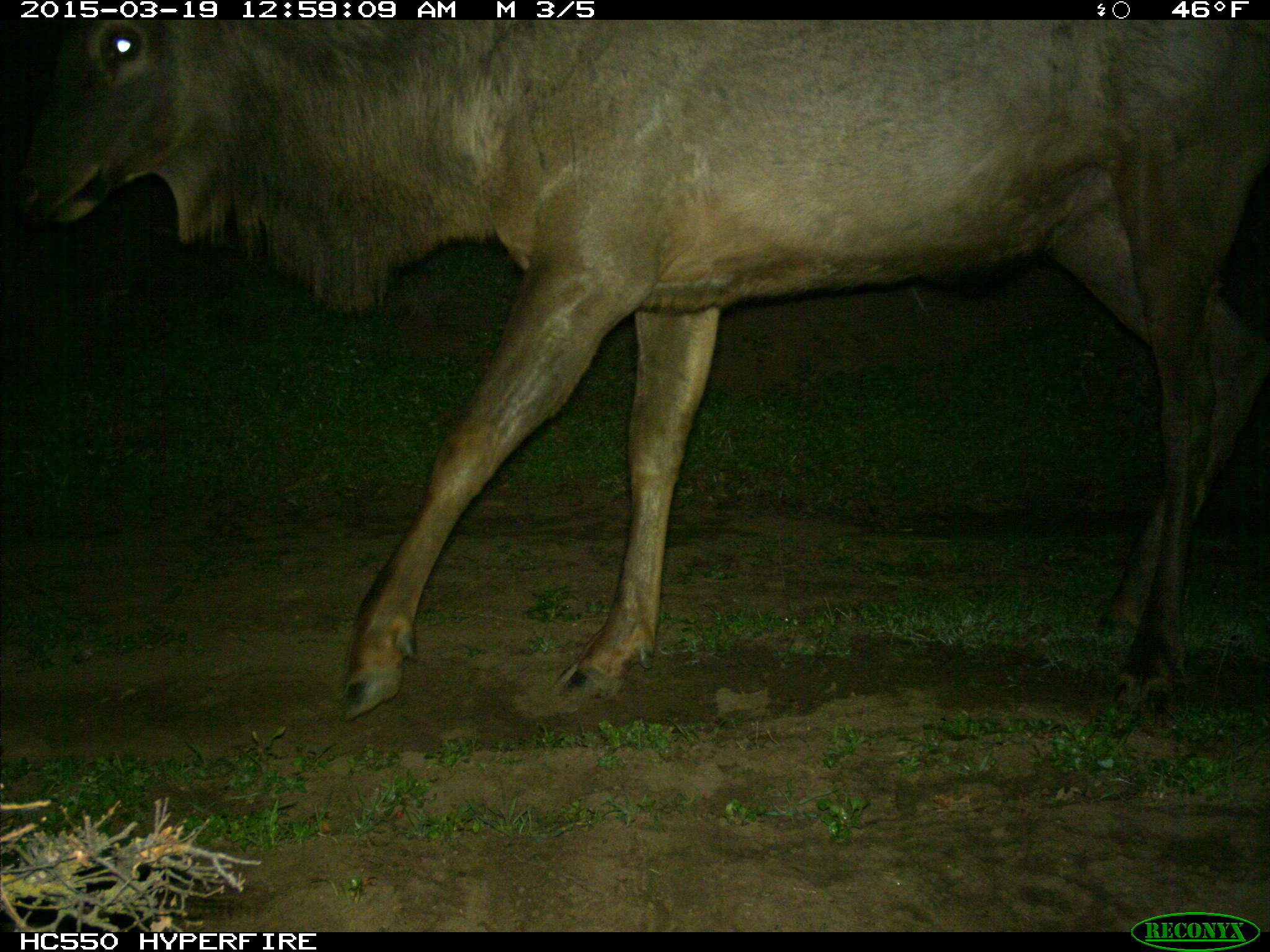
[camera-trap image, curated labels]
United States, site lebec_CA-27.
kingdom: Animalia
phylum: Chordata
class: Mammalia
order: Artiodactyla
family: Cervidae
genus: Cervus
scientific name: Cervus canadensis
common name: elk